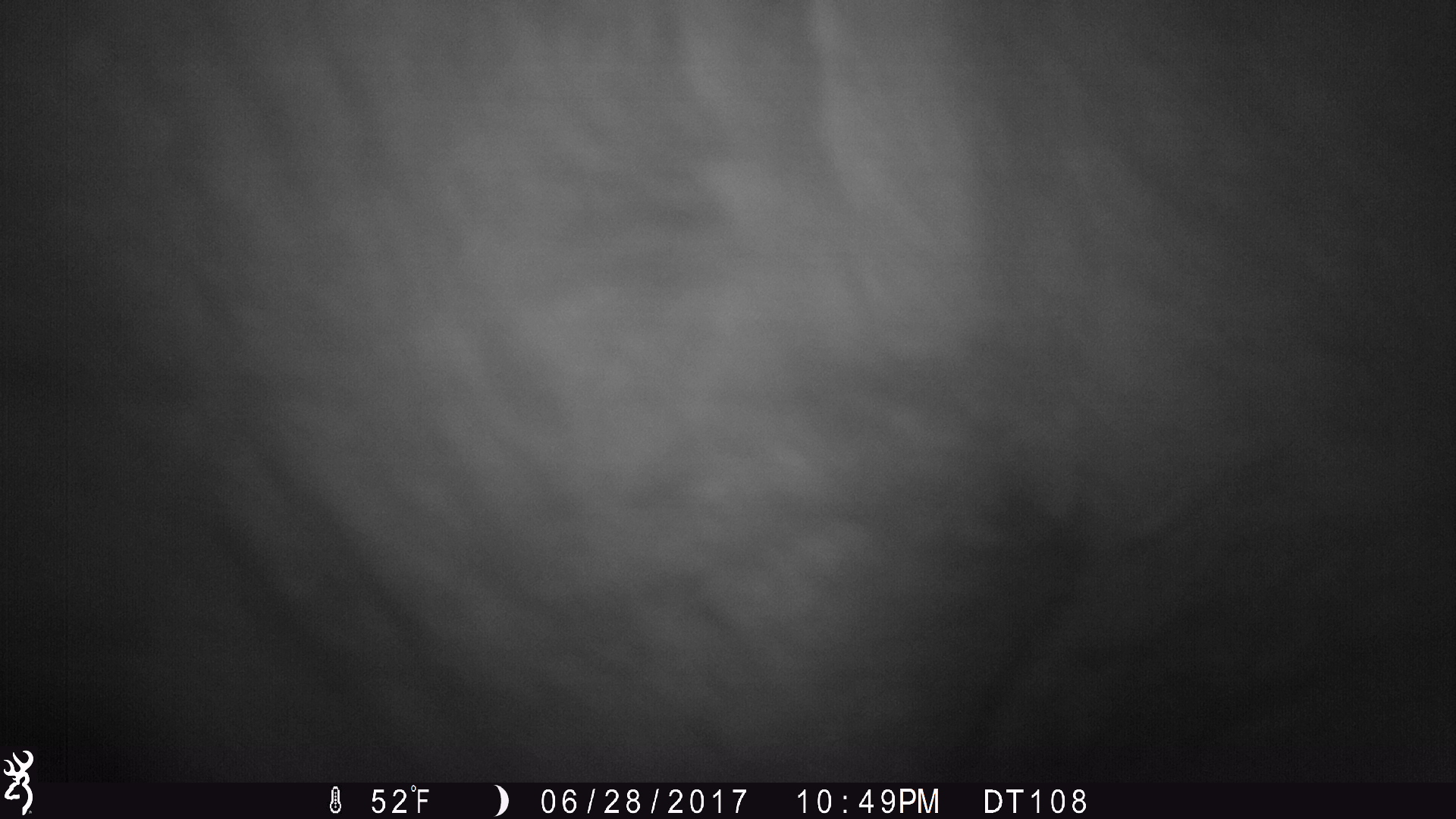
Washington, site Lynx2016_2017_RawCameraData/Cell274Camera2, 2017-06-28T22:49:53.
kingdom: Animalia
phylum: Chordata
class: Mammalia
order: Artiodactyla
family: Bovidae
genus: Bos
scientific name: Bos taurus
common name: domestic cattle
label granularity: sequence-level